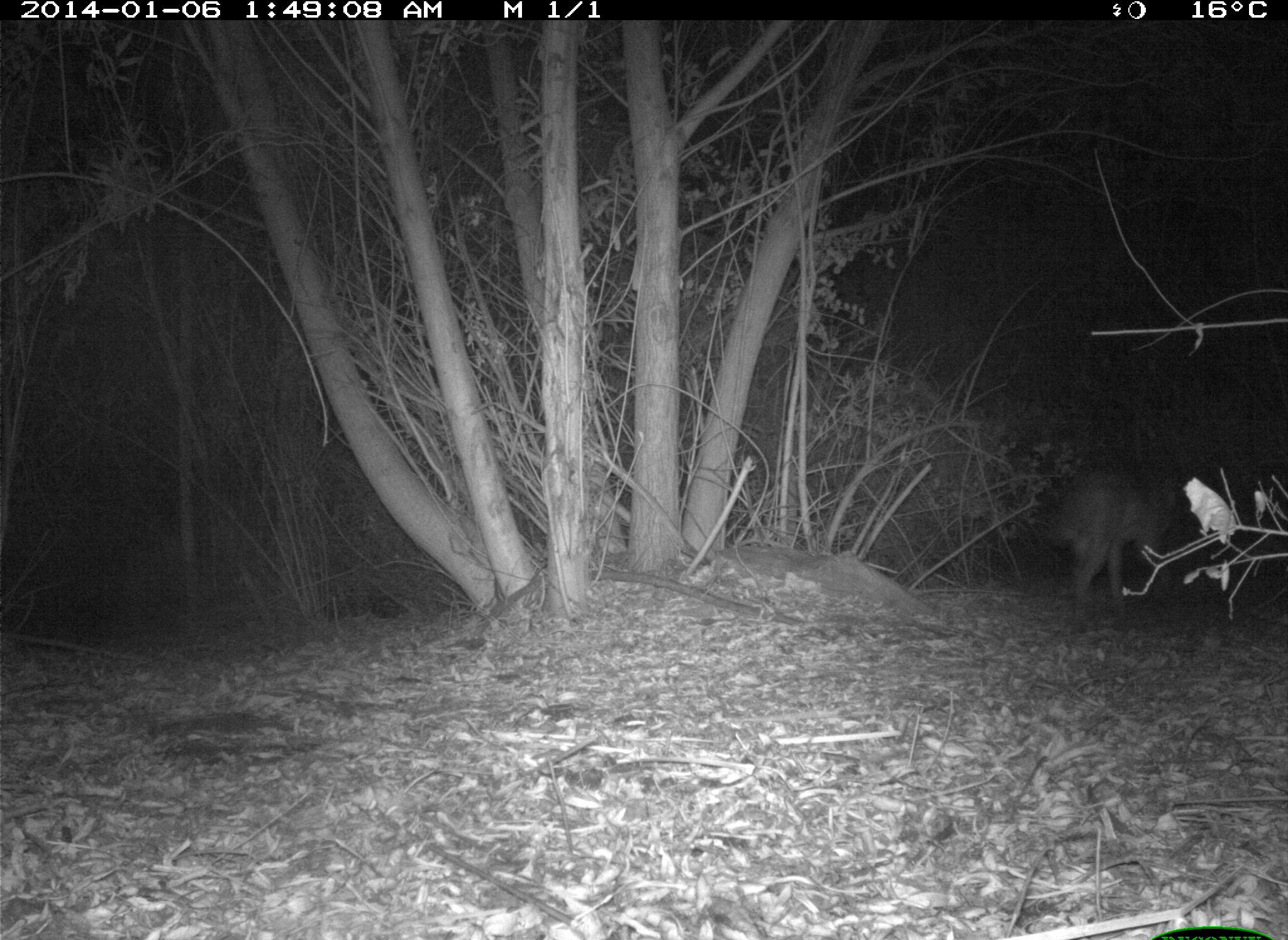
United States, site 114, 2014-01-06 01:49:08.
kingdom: Animalia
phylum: Chordata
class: Mammalia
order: Carnivora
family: Canidae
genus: Canis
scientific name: Canis latrans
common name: coyote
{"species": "coyote (Canis latrans)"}